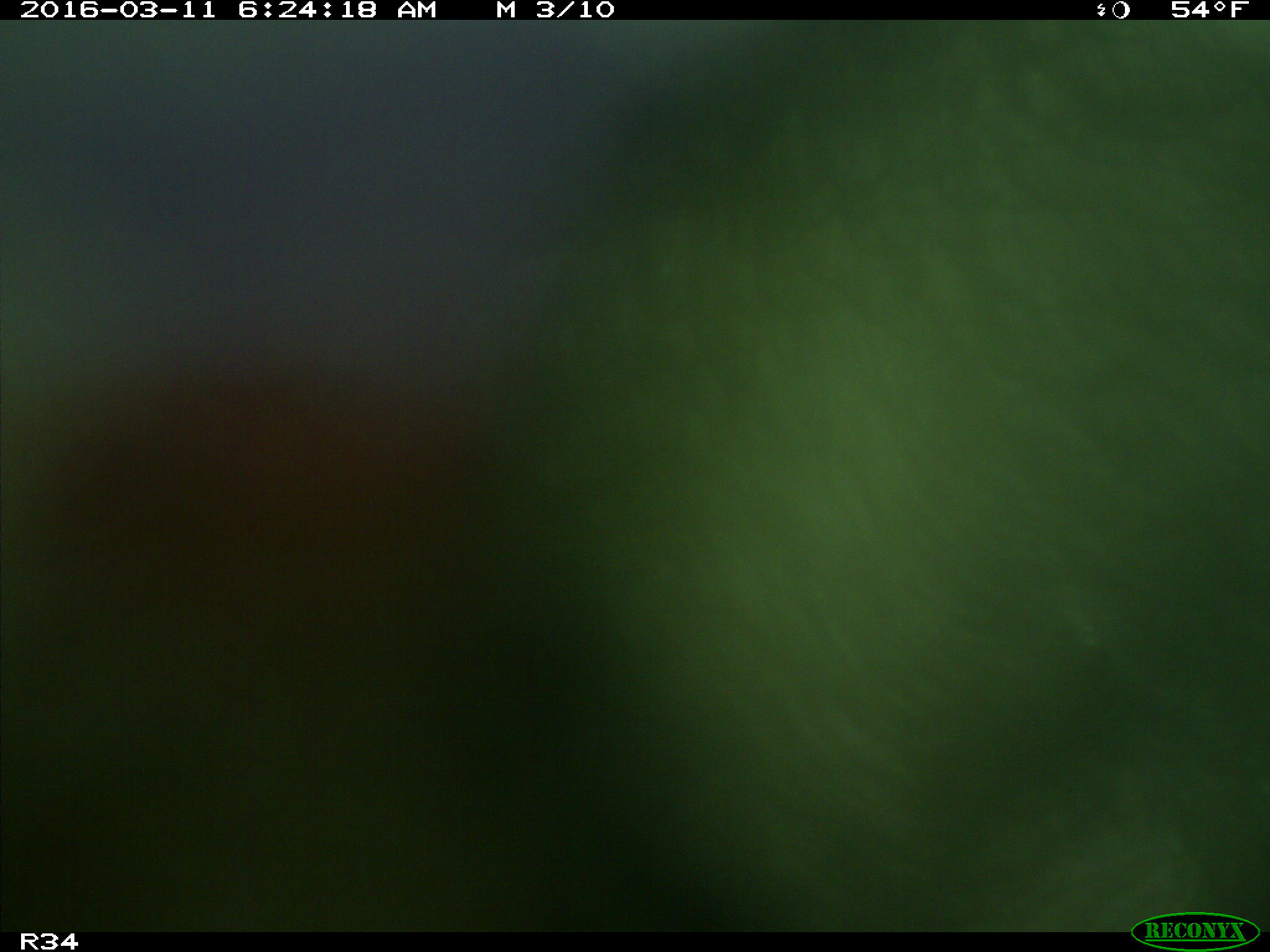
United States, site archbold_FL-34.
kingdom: Animalia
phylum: Chordata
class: Mammalia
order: Artiodactyla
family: Suidae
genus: Sus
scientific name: Sus scrofa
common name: wild boar